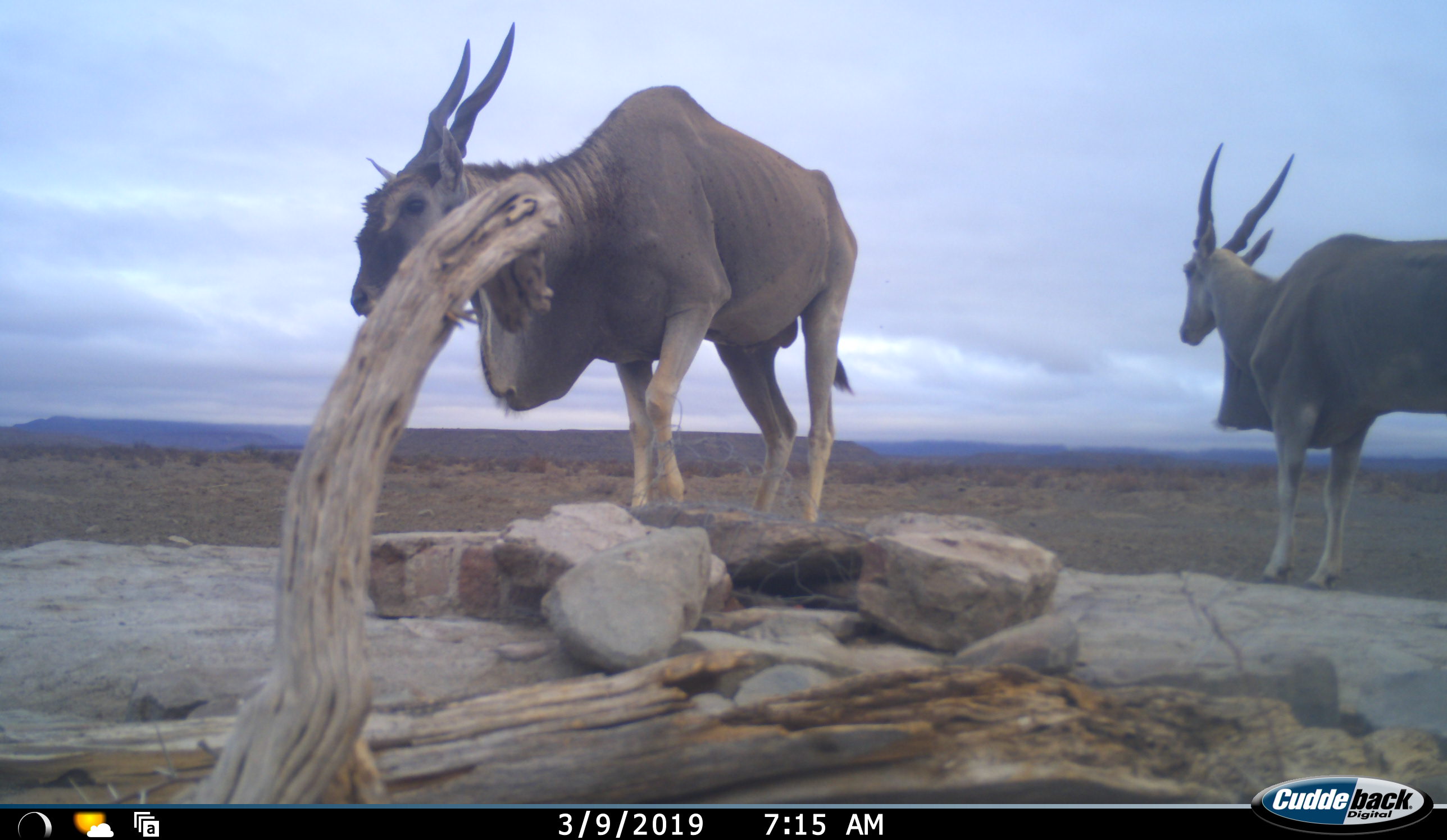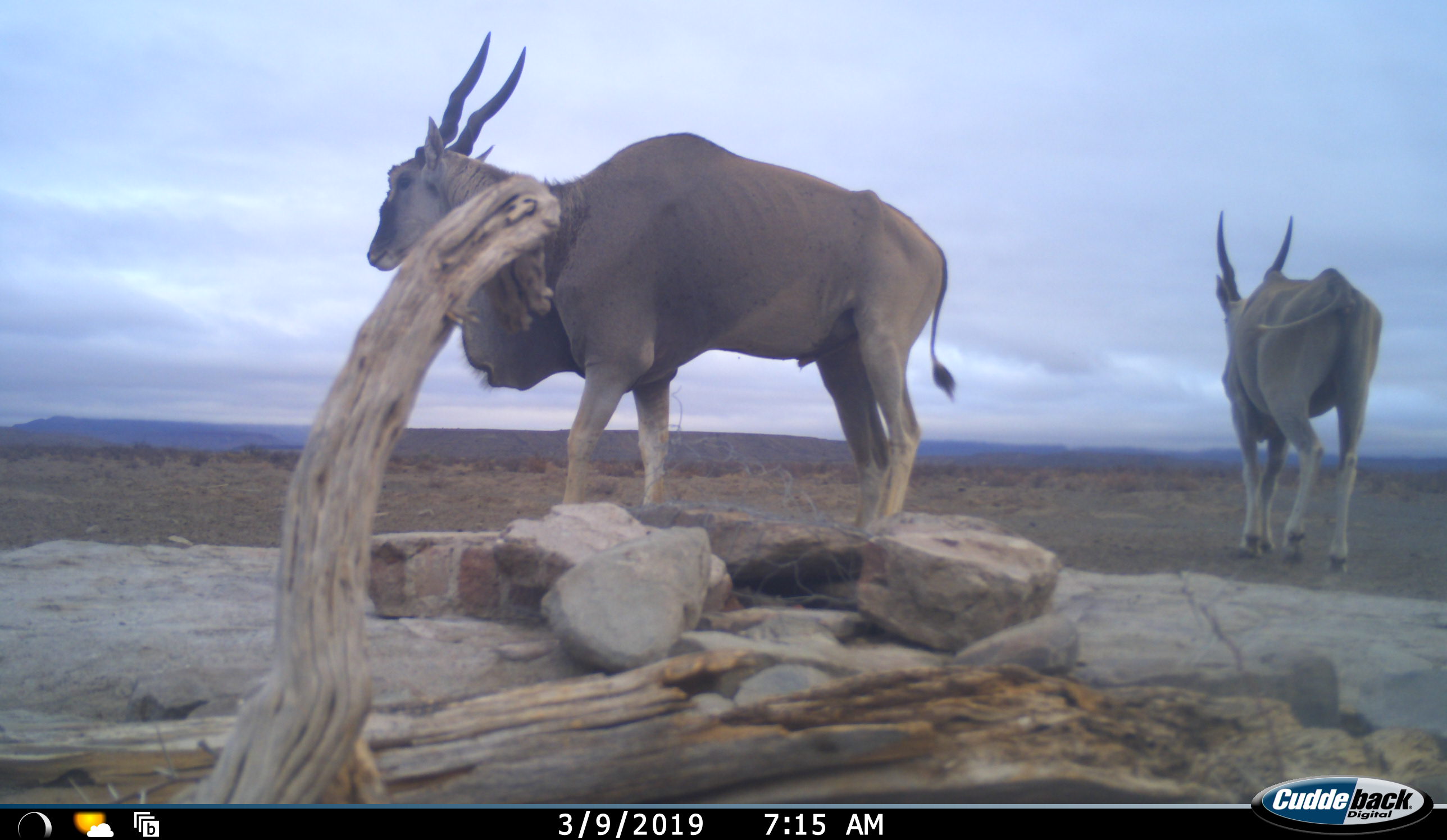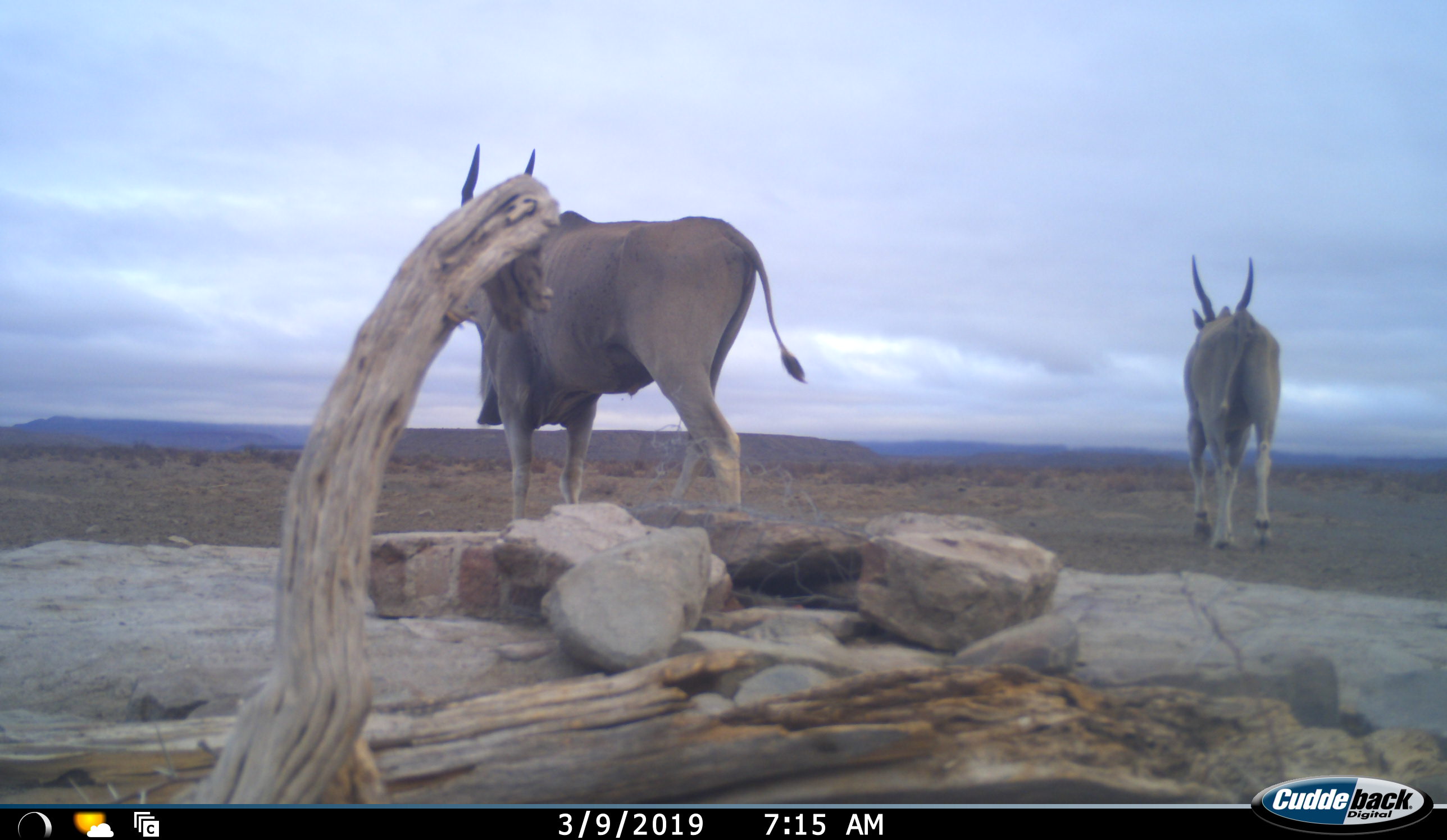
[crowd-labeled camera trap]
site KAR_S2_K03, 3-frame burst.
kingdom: Animalia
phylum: Chordata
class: Mammalia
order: Artiodactyla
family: Bovidae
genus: Tragelaphus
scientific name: Tragelaphus oryx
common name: eland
Eland (Tragelaphus oryx), count 2. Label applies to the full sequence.